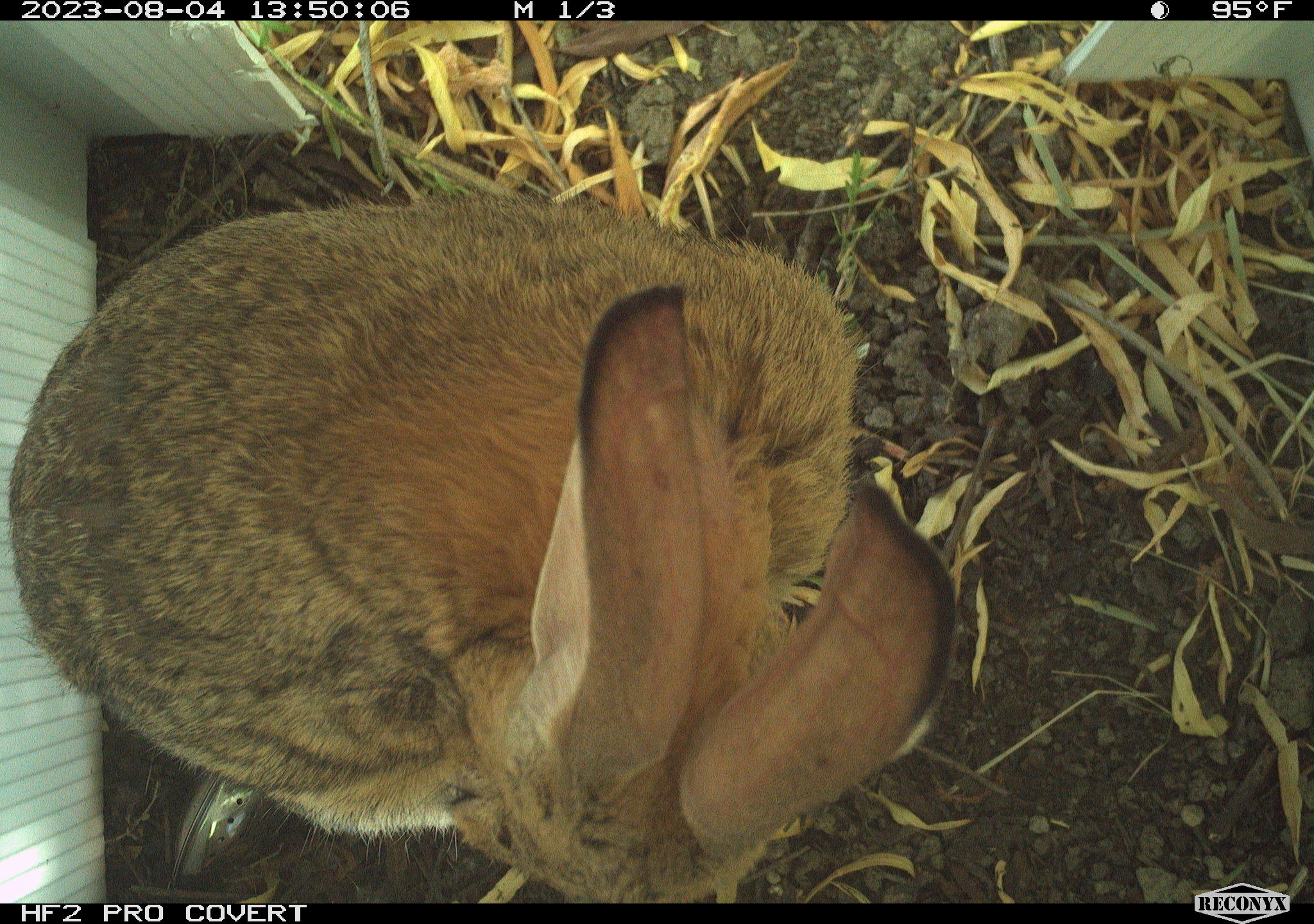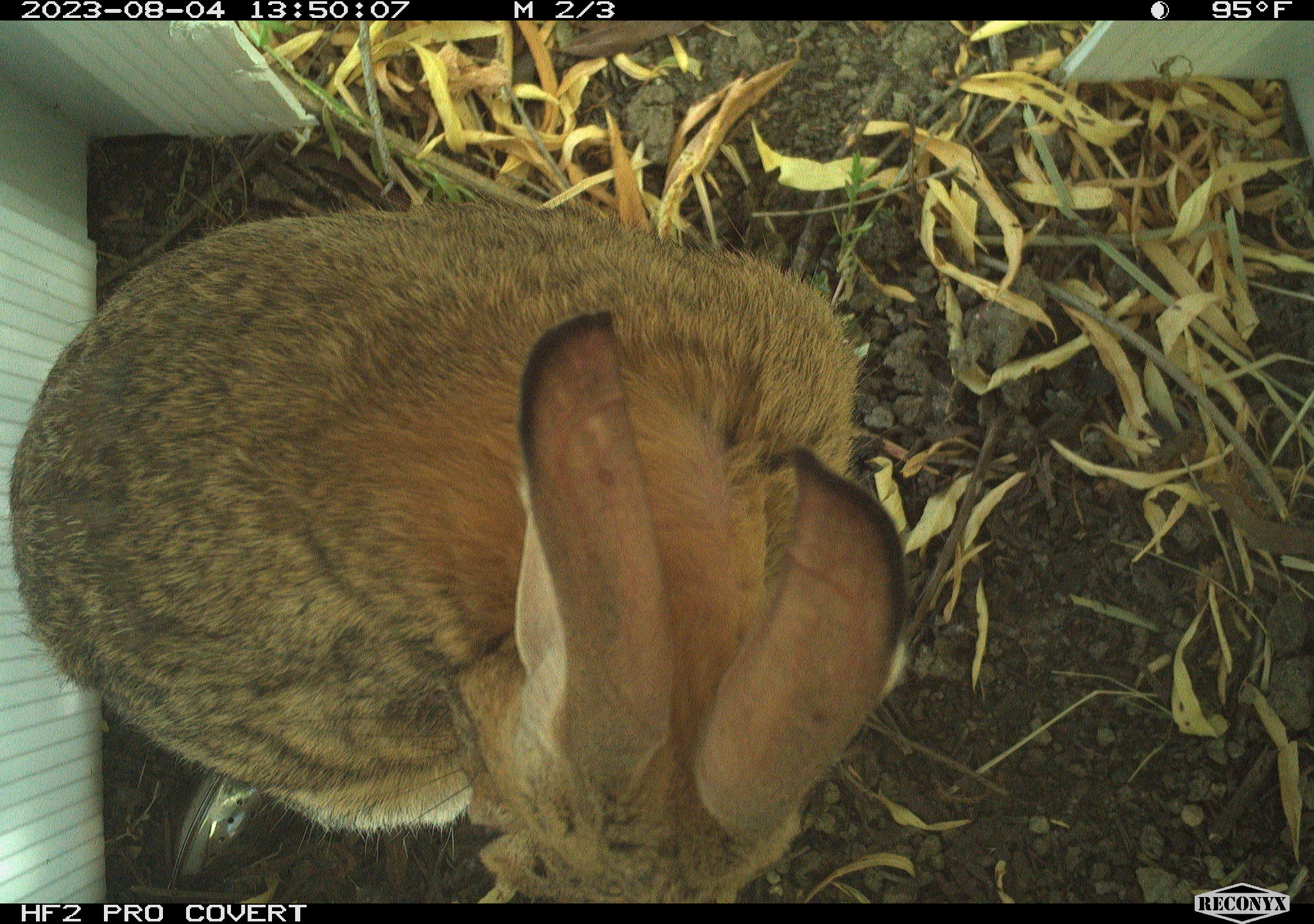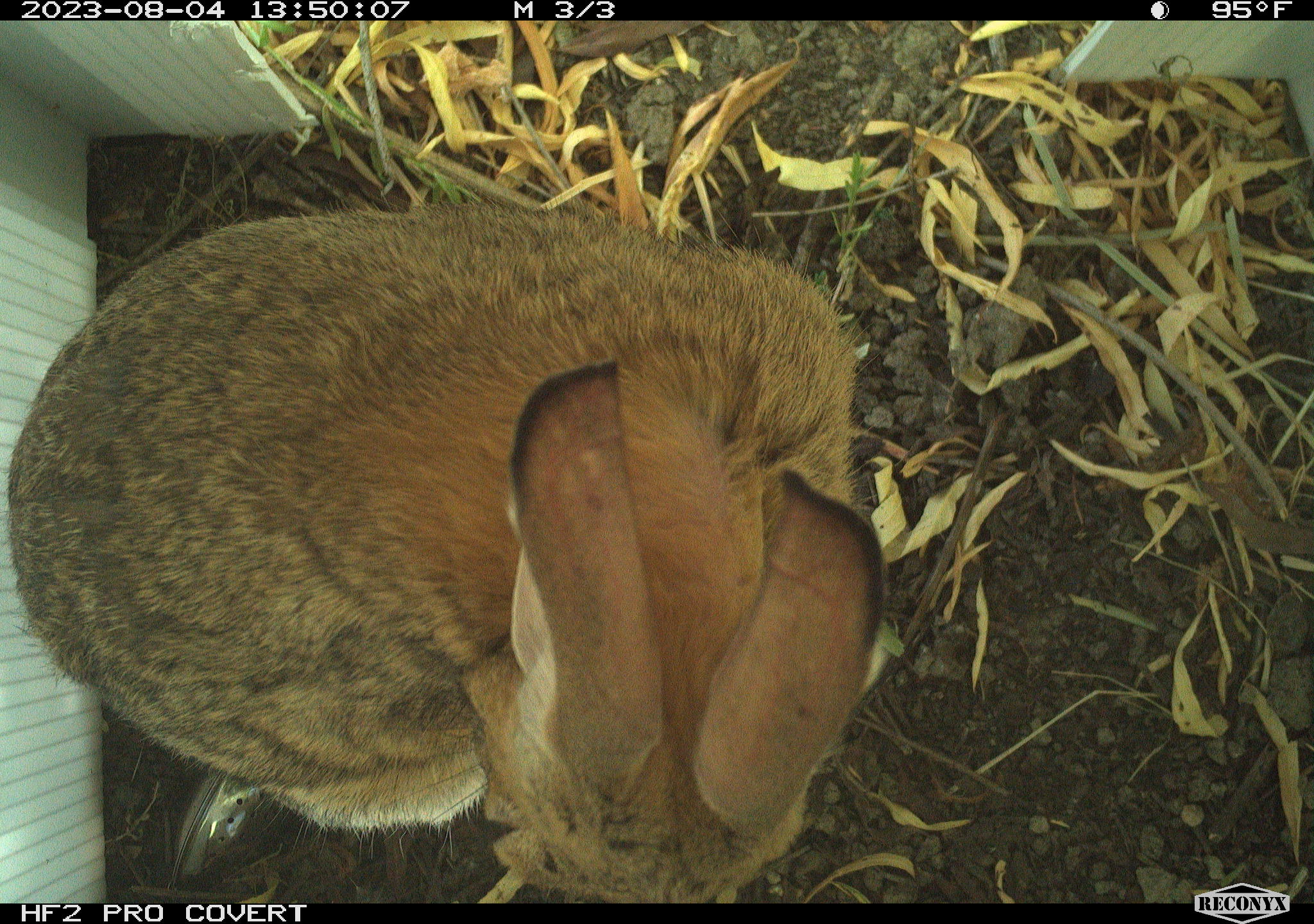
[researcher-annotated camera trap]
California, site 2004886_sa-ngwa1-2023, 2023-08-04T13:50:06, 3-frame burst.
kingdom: Animalia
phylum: Chordata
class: Mammalia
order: Lagomorpha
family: Leporidae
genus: Sylvilagus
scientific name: Sylvilagus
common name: cottontail rabbits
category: sylvilagus species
Sylvilagus species (cottontail rabbits) (Sylvilagus).